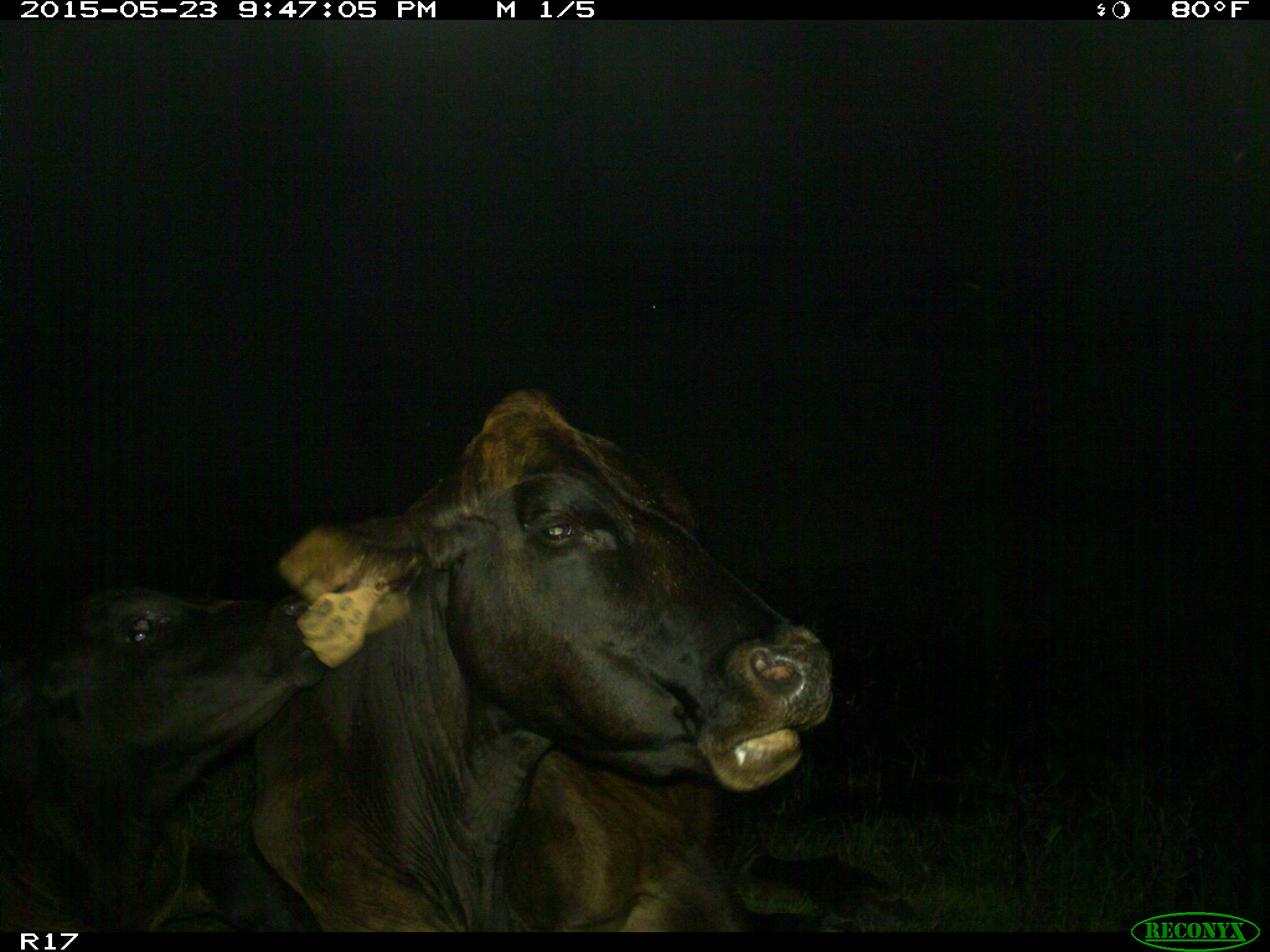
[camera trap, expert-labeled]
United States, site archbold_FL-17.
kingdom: Animalia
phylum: Chordata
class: Mammalia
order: Artiodactyla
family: Bovidae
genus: Bos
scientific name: Bos taurus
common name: domestic cow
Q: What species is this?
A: Bos taurus (domestic cow).